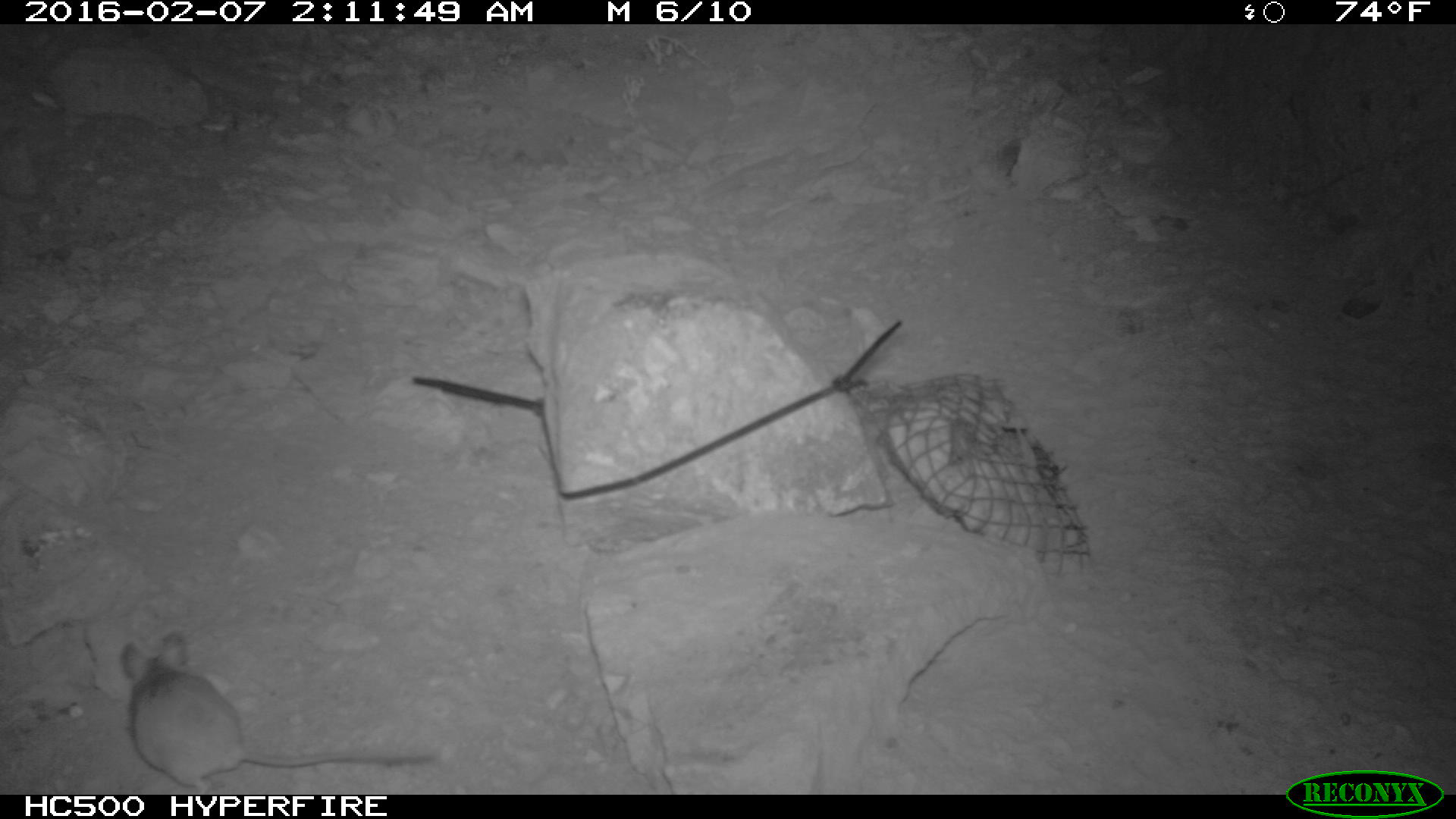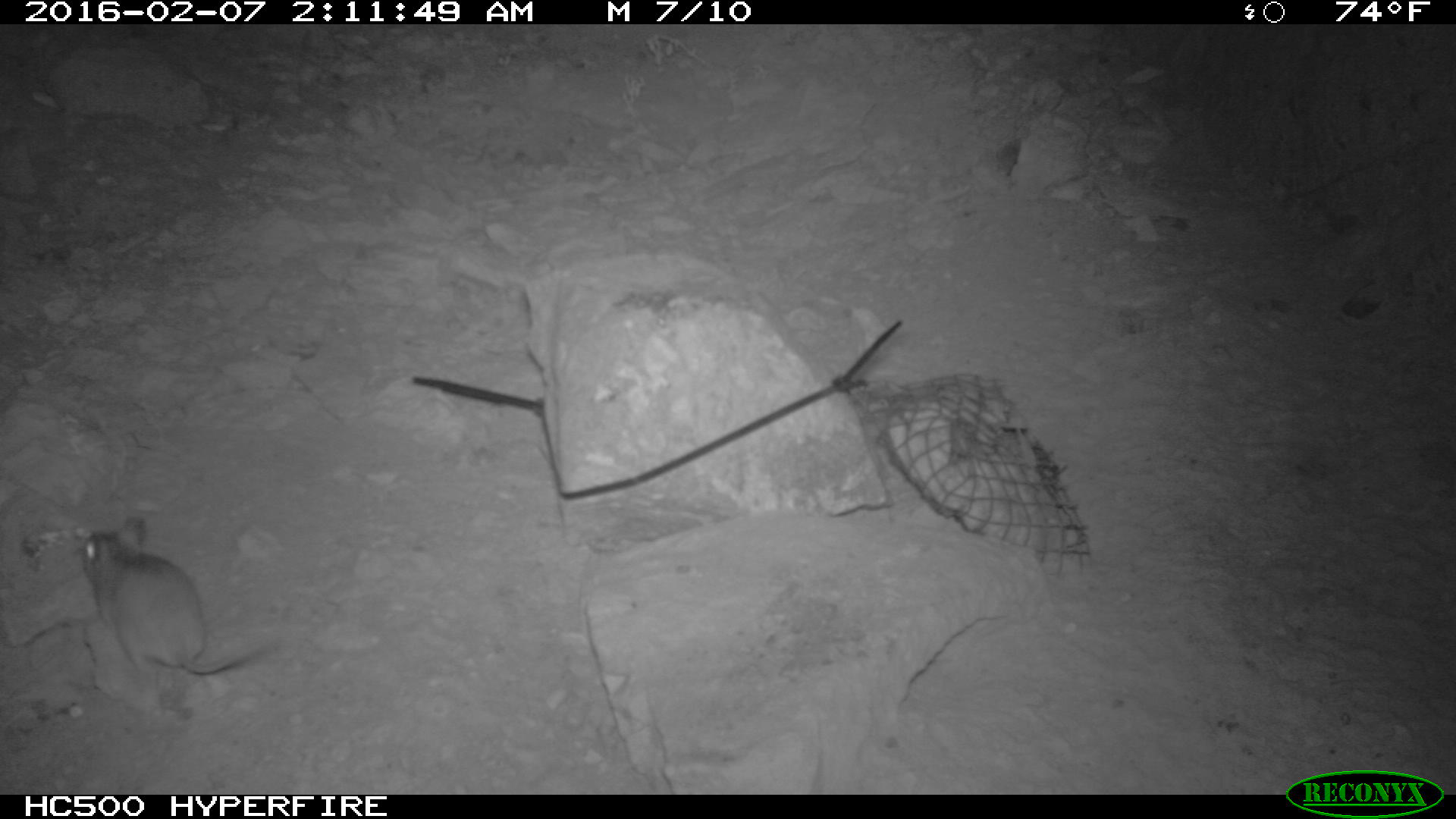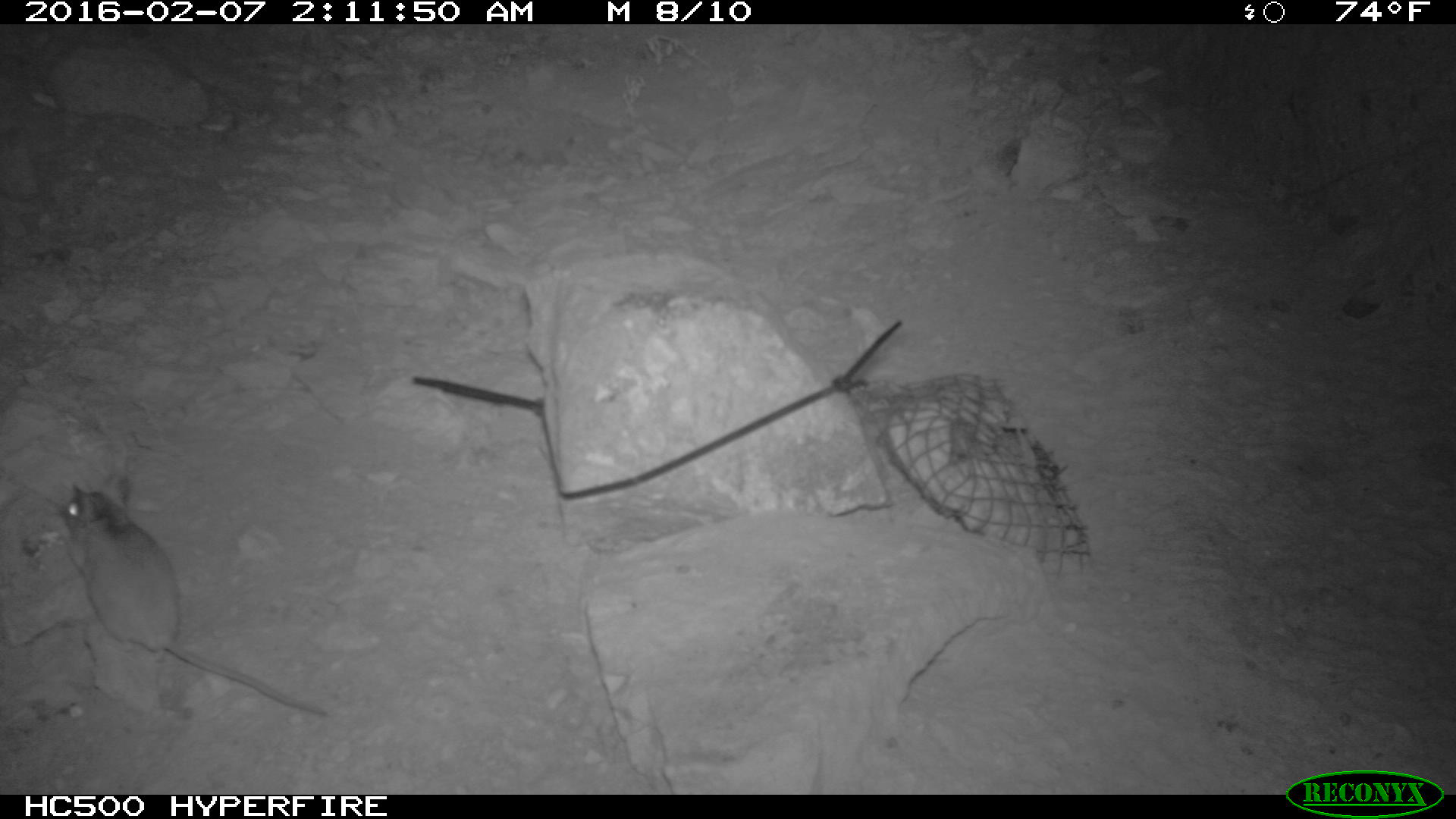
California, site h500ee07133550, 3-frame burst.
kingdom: Animalia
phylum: Chordata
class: Mammalia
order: Rodentia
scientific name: Rodentia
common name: rodent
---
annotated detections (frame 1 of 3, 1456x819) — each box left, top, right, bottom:
rodent: 121, 629, 432, 793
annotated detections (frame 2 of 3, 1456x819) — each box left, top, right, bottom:
rodent: 76, 511, 271, 680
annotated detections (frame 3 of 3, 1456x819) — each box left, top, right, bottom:
rodent: 55, 475, 334, 718